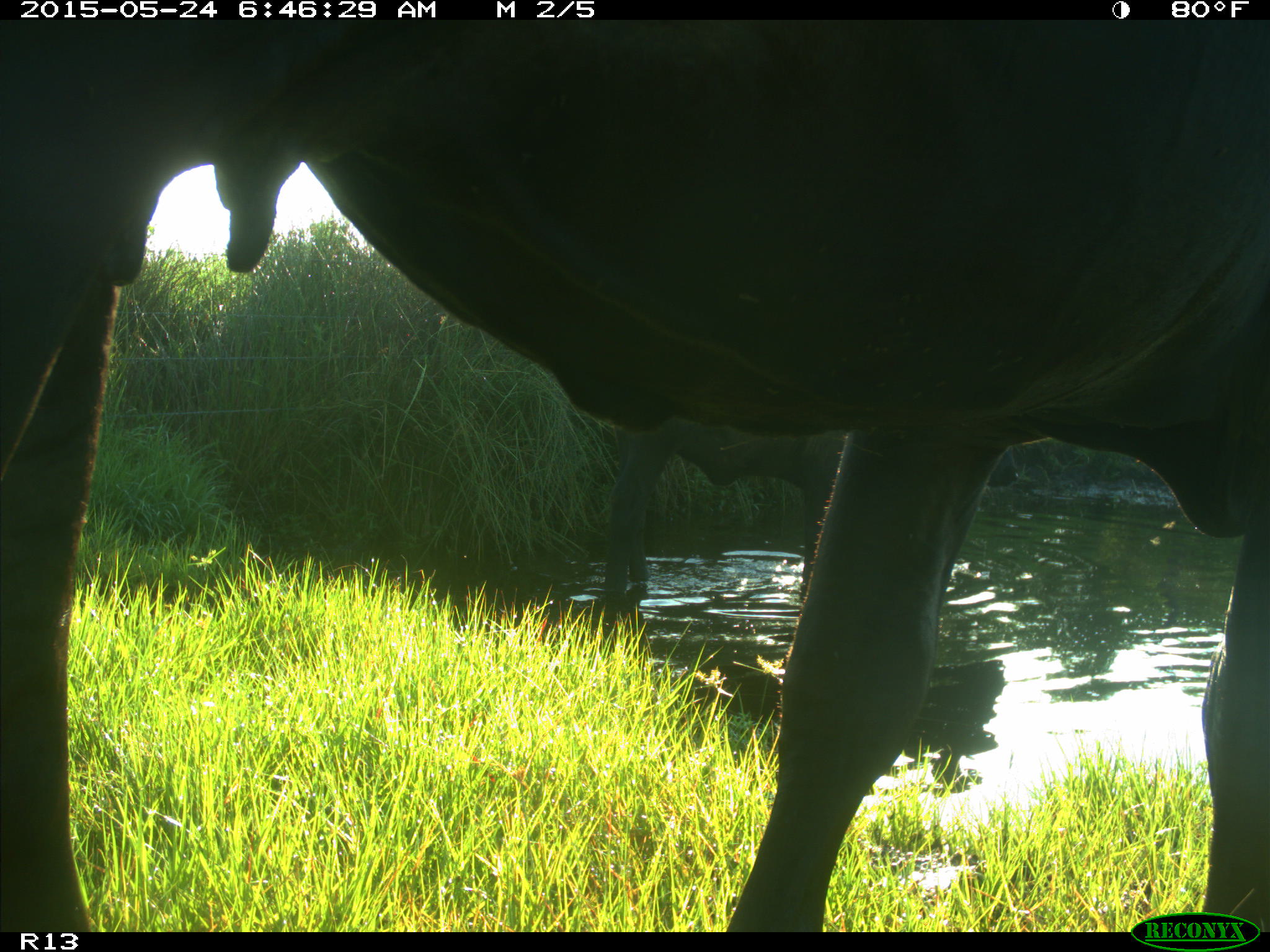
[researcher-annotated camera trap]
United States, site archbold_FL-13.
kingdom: Animalia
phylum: Chordata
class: Mammalia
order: Artiodactyla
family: Bovidae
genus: Bos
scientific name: Bos taurus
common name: domestic cow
Bos taurus (domestic cow).